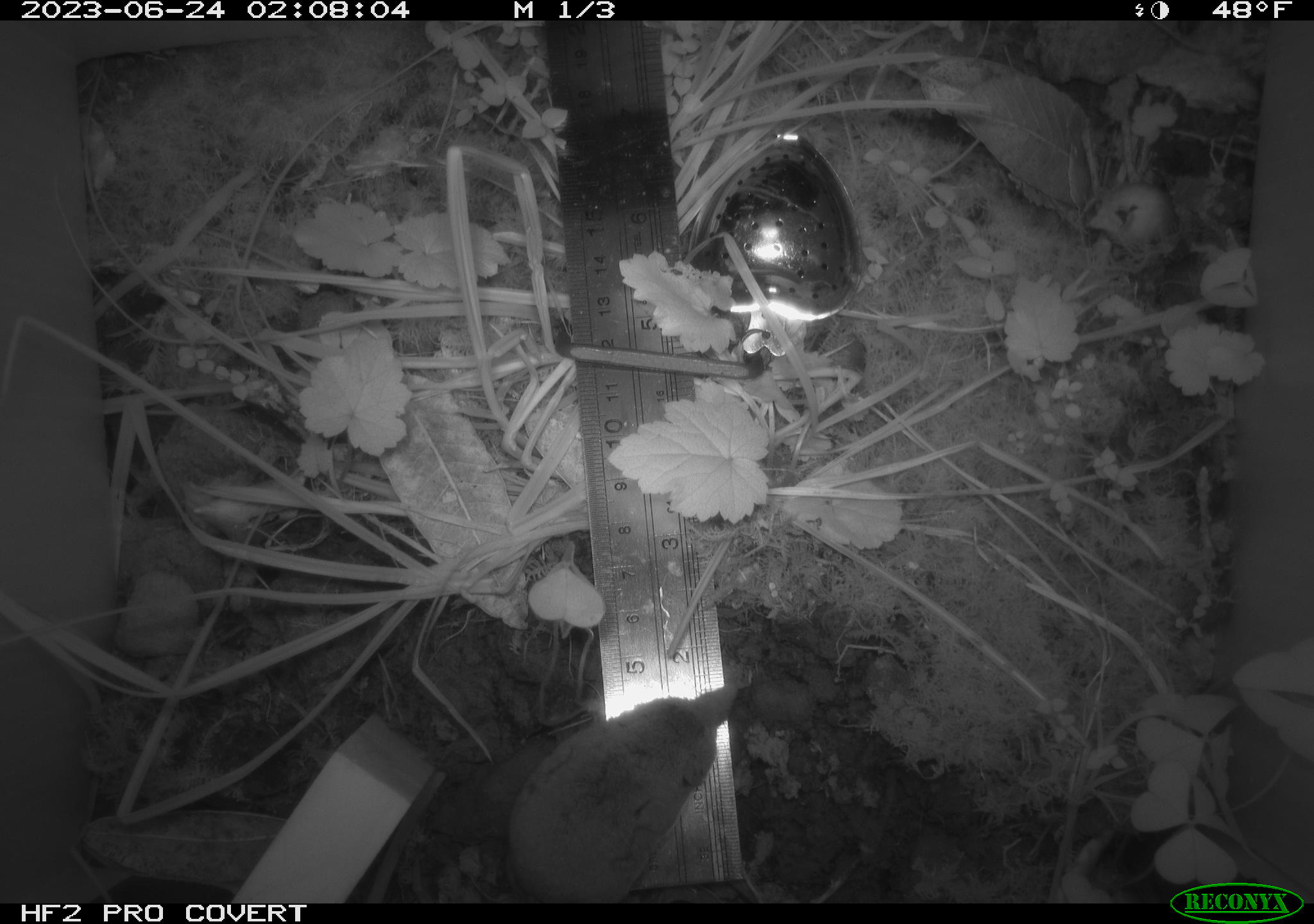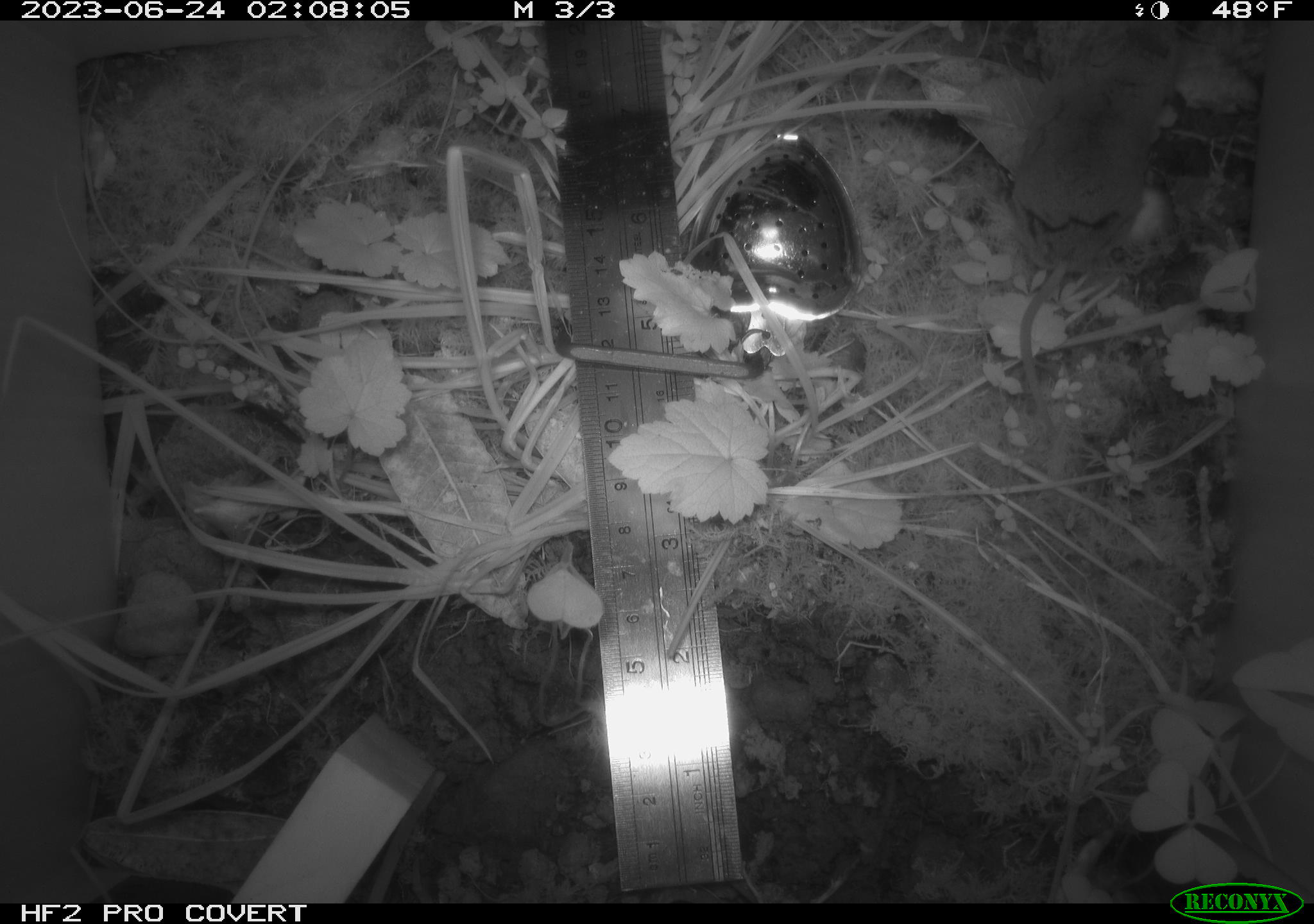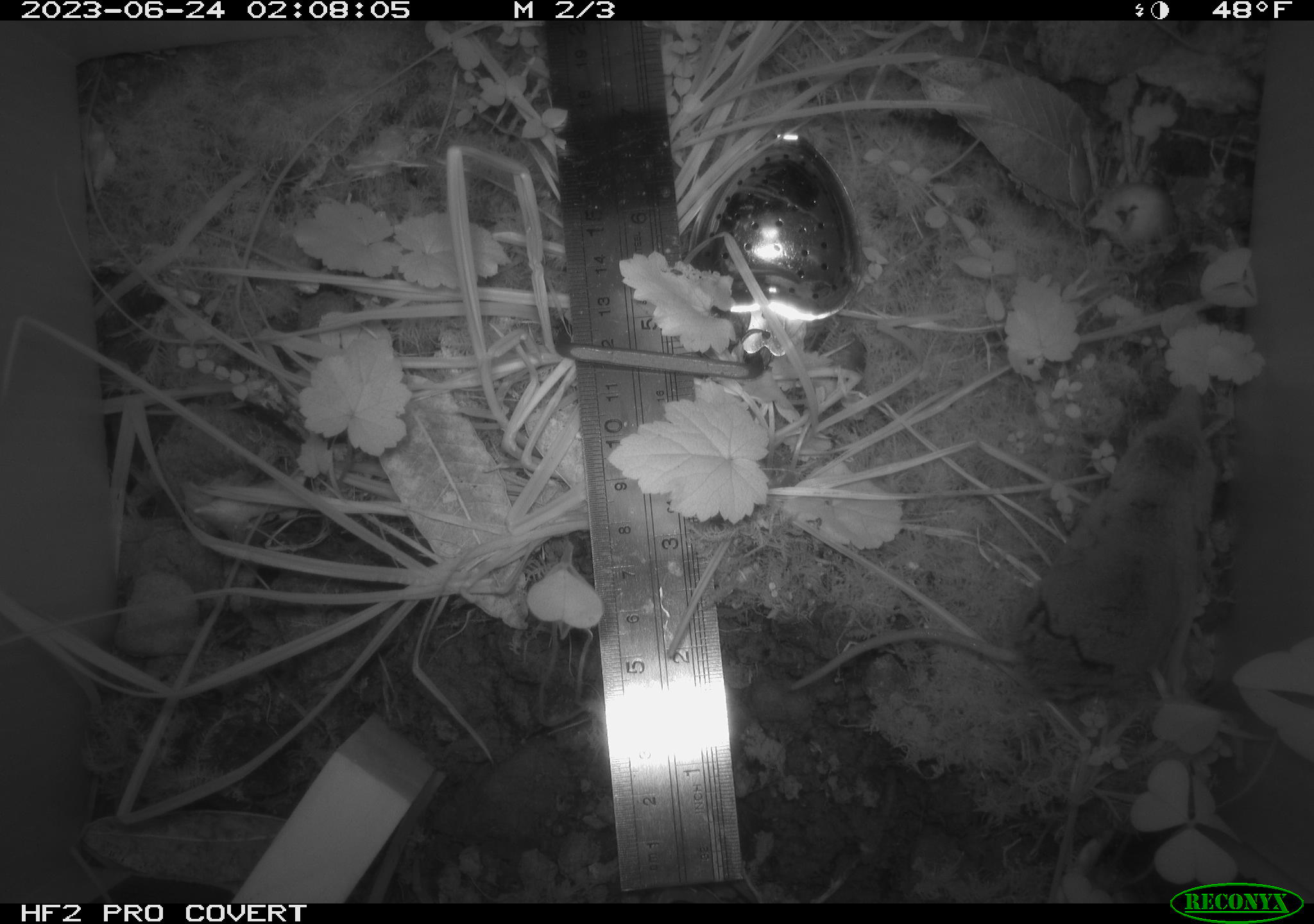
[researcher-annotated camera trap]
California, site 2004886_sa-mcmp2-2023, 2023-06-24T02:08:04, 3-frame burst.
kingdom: Animalia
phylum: Chordata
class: Mammalia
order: Eulipotyphla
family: Soricidae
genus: Sorex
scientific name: Sorex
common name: long-tailed shrew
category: sorex species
Sorex species (long-tailed shrew) (Sorex).